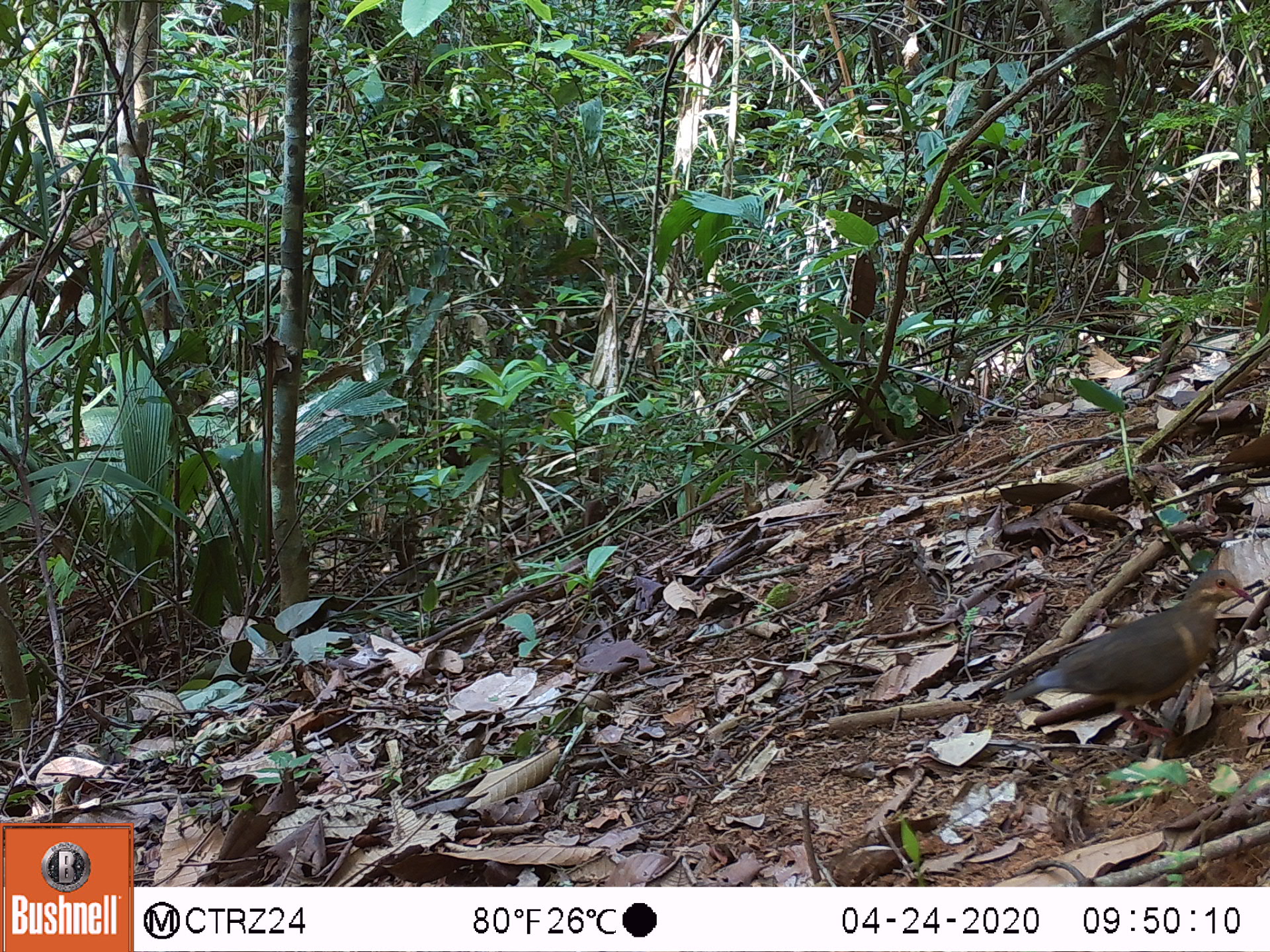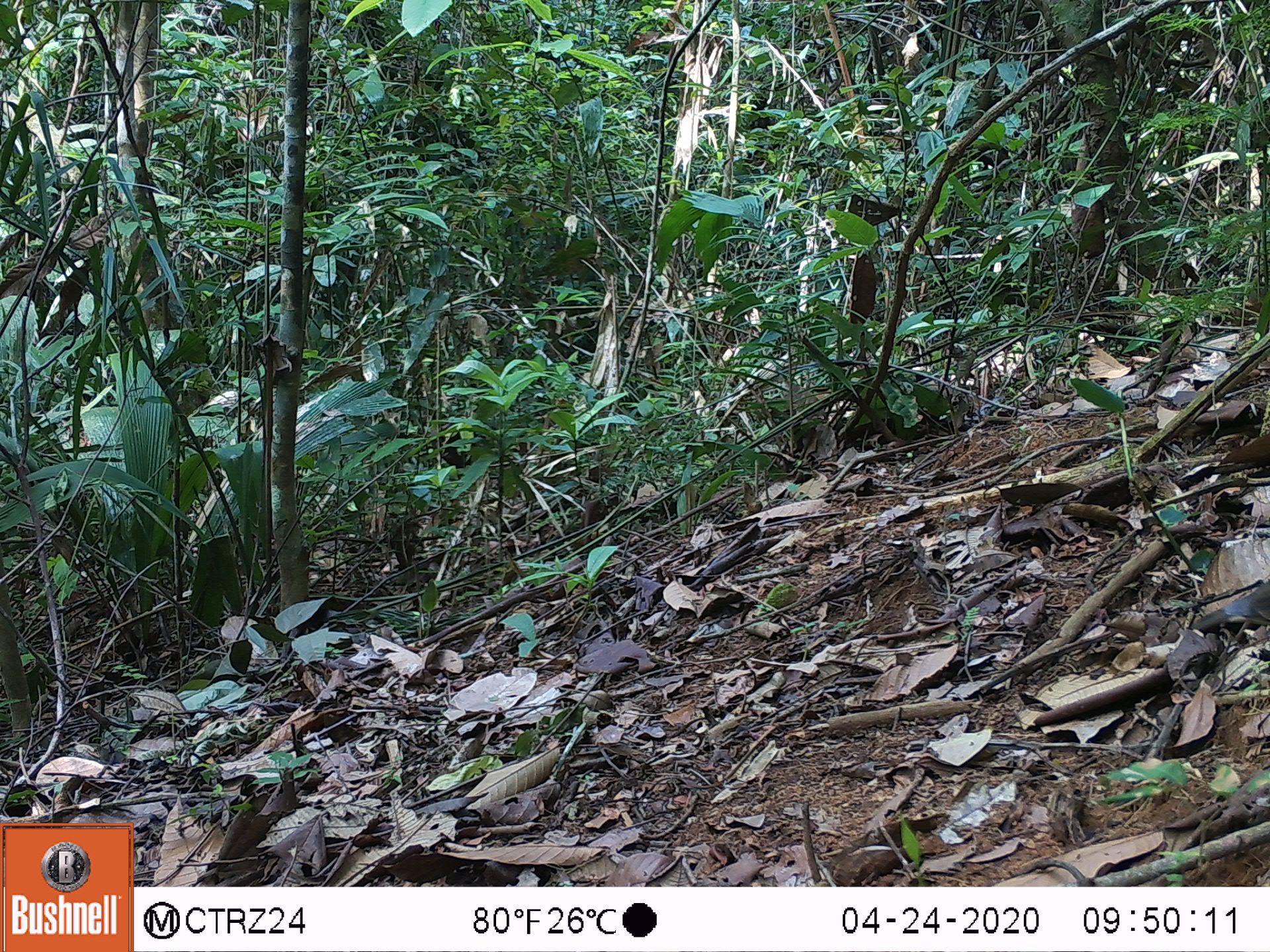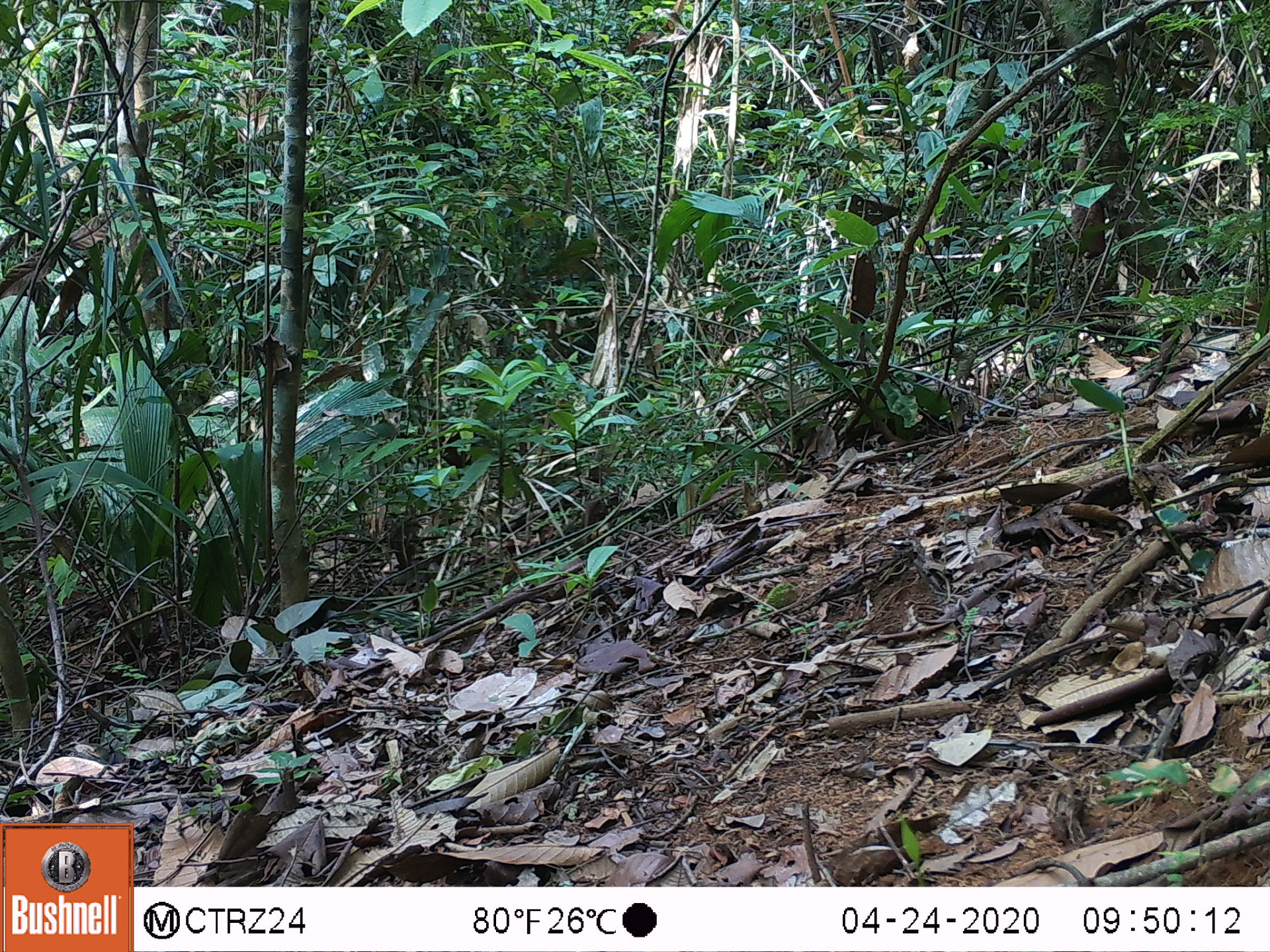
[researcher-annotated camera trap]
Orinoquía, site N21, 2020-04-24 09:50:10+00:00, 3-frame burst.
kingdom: Animalia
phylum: Chordata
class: Aves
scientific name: Aves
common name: bird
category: unknown bird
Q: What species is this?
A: Unknown bird (bird) (Aves).